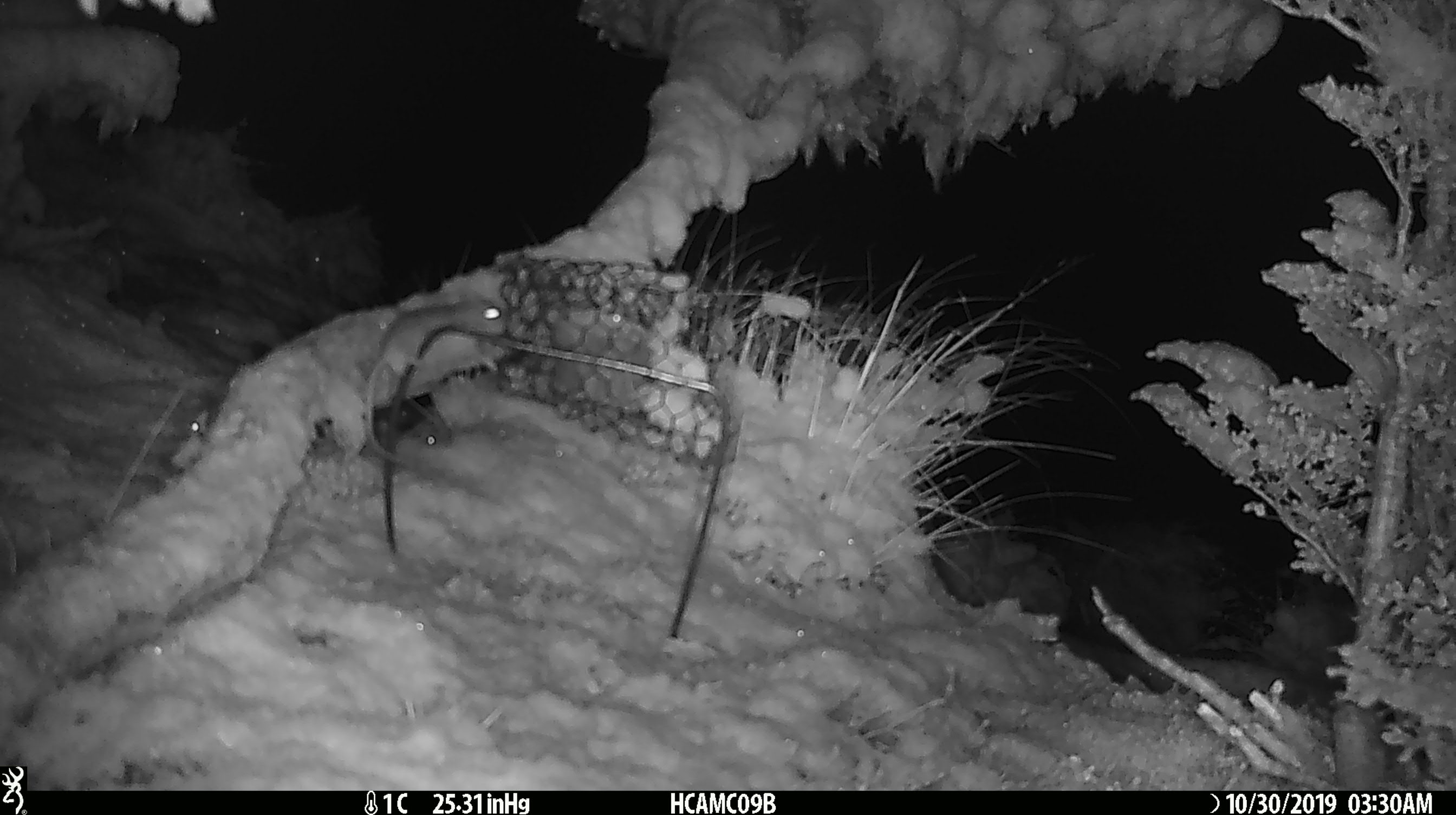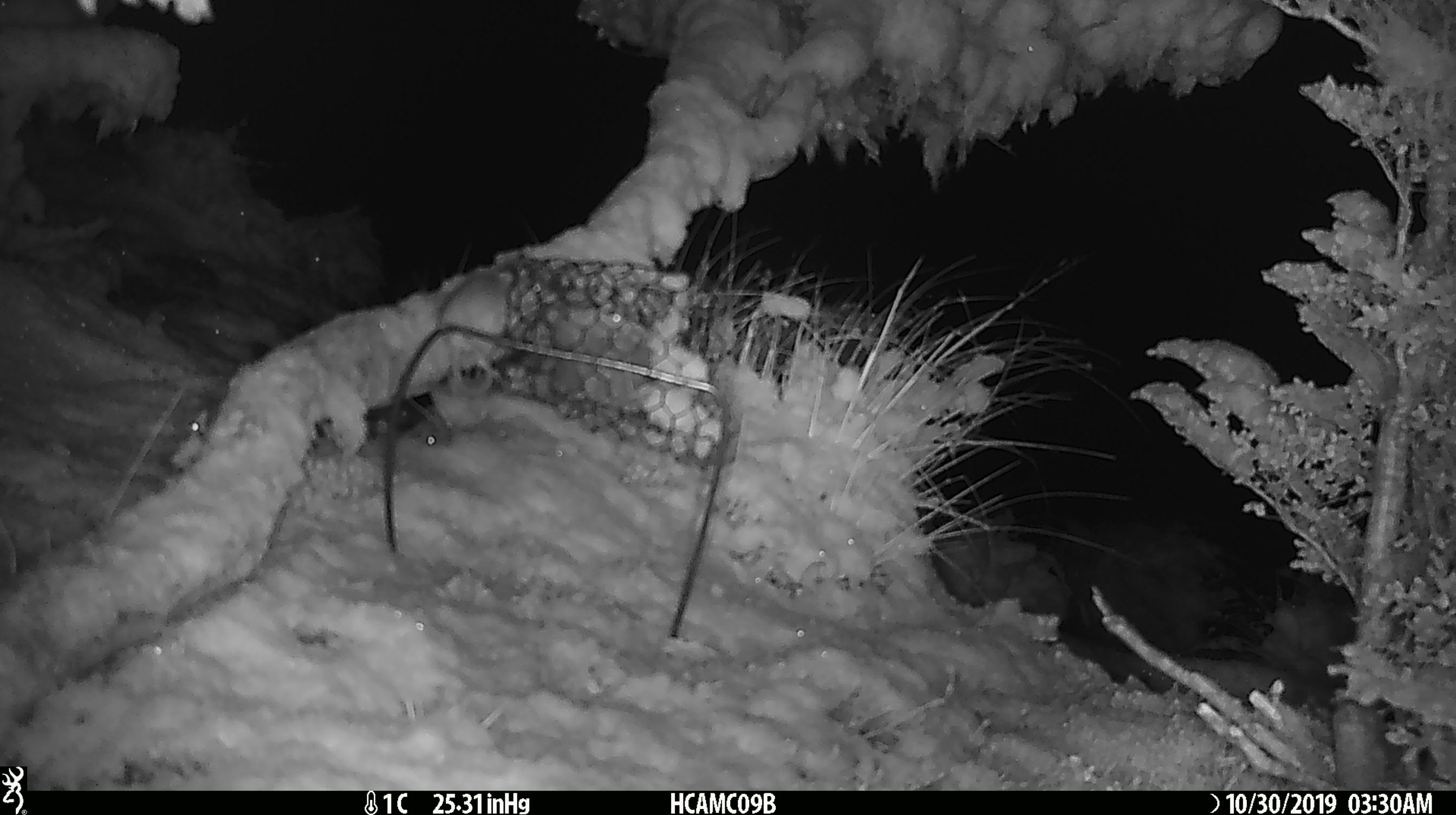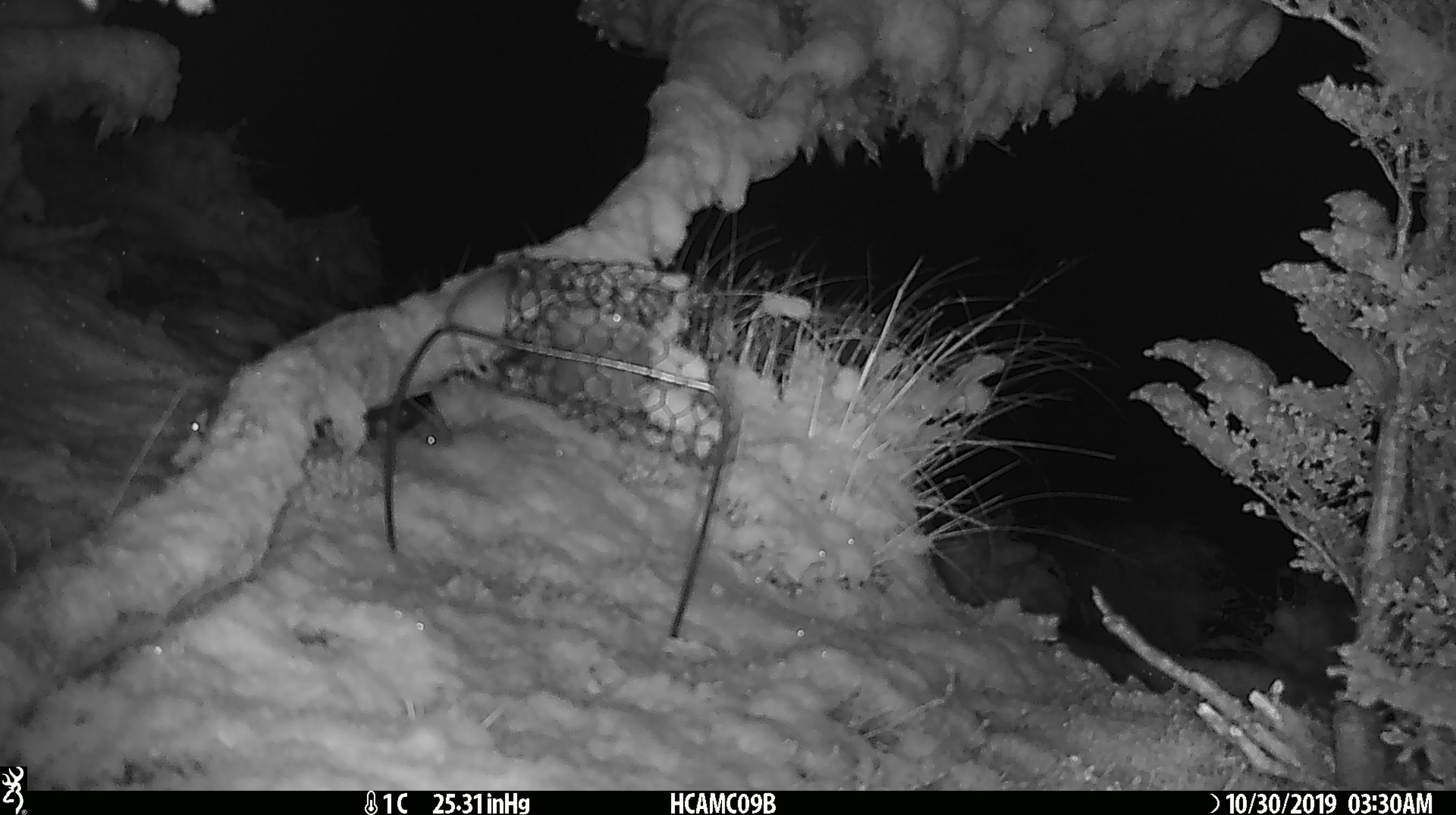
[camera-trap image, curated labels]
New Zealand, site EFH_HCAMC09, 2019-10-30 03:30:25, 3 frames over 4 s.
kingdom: Animalia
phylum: Chordata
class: Mammalia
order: Rodentia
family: Muridae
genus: Mus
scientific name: Mus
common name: mouse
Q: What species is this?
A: Mouse (Mus).